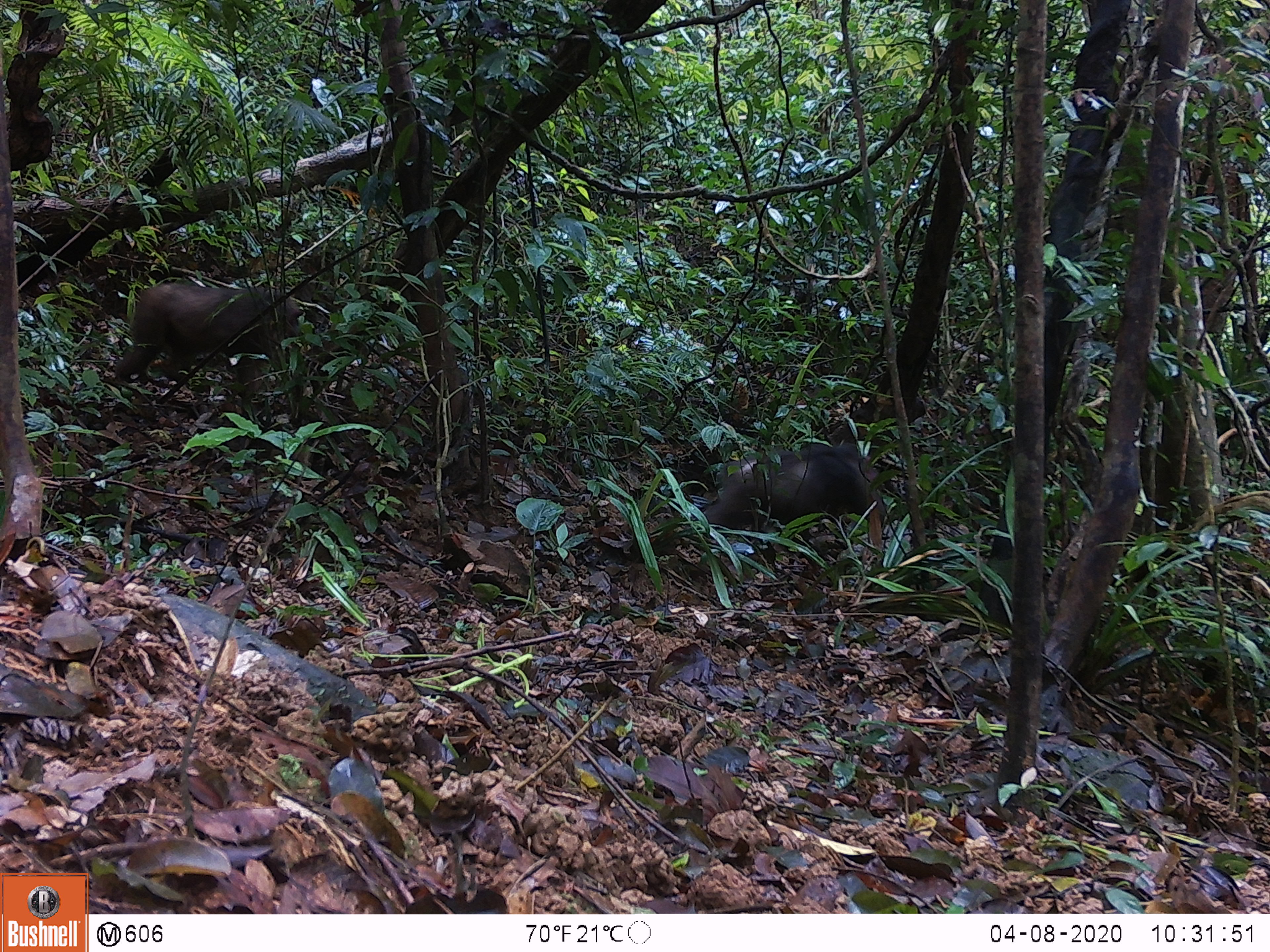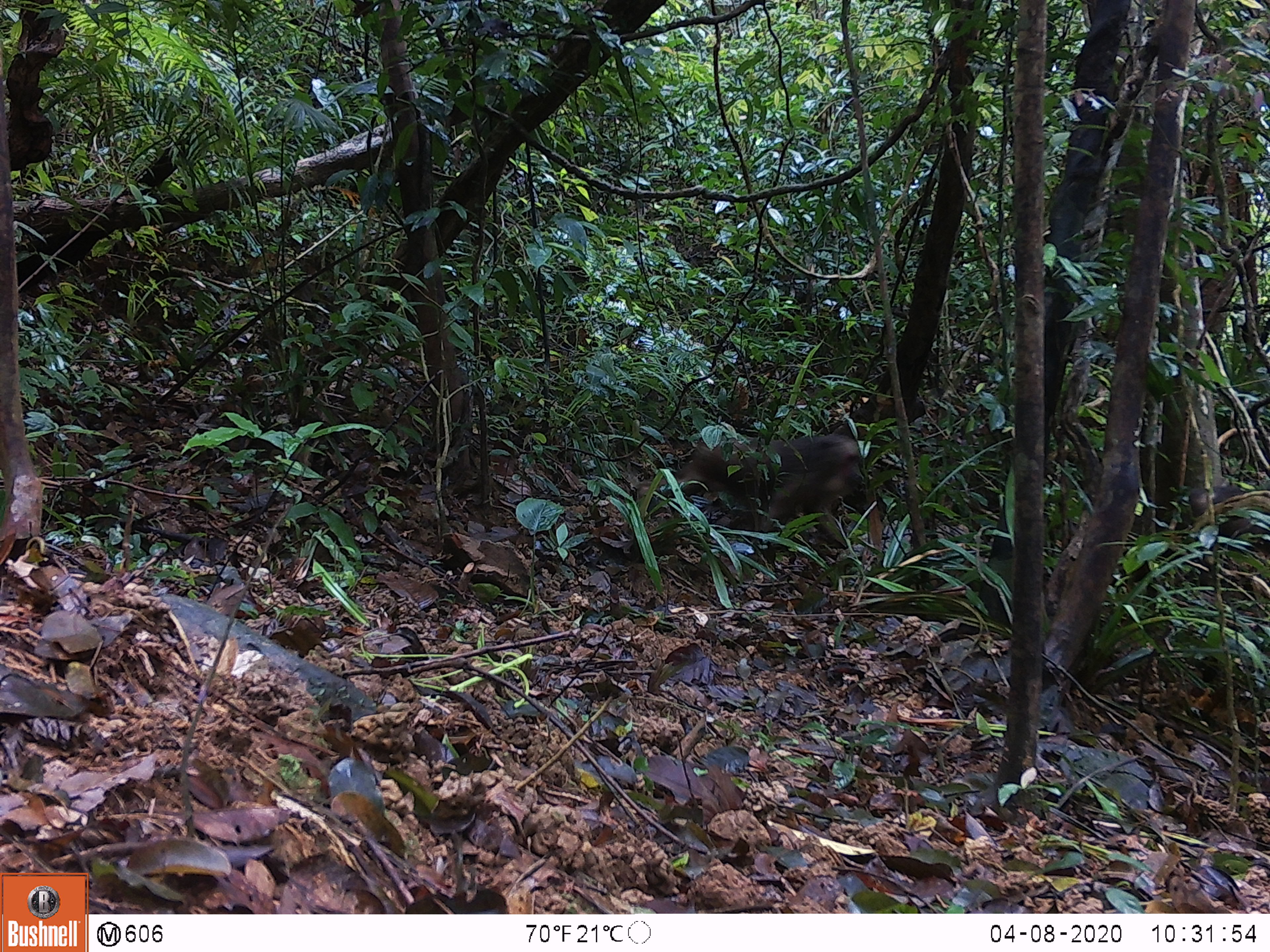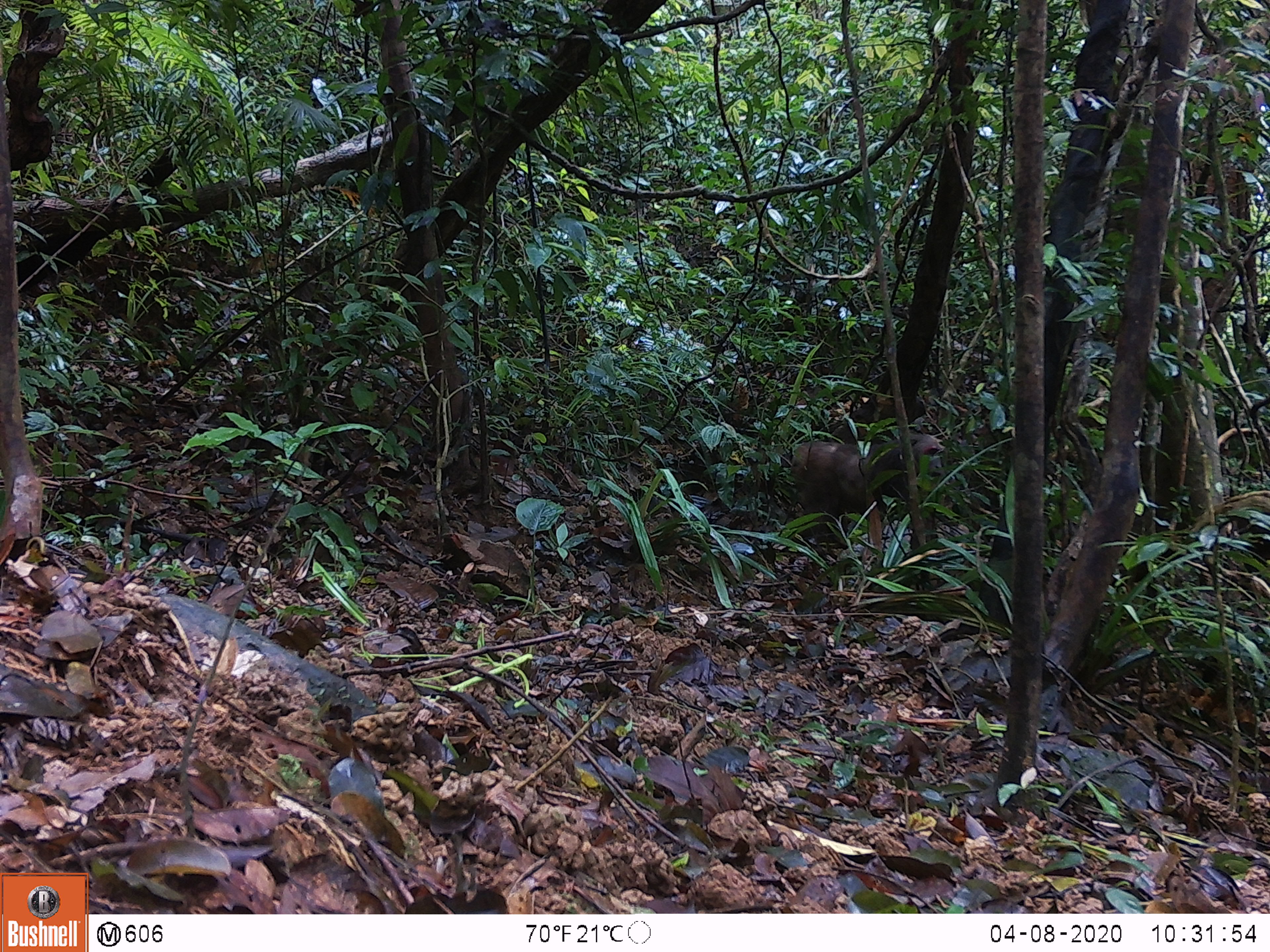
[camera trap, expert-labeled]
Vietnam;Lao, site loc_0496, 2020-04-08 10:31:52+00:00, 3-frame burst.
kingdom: Animalia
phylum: Chordata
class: Mammalia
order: Primates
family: Cercopithecidae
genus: Macaca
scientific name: Macaca arctoides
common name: stump-tailed macaque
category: stump tailed macaque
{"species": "stump tailed macaque (stump-tailed macaque) (Macaca arctoides)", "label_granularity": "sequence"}